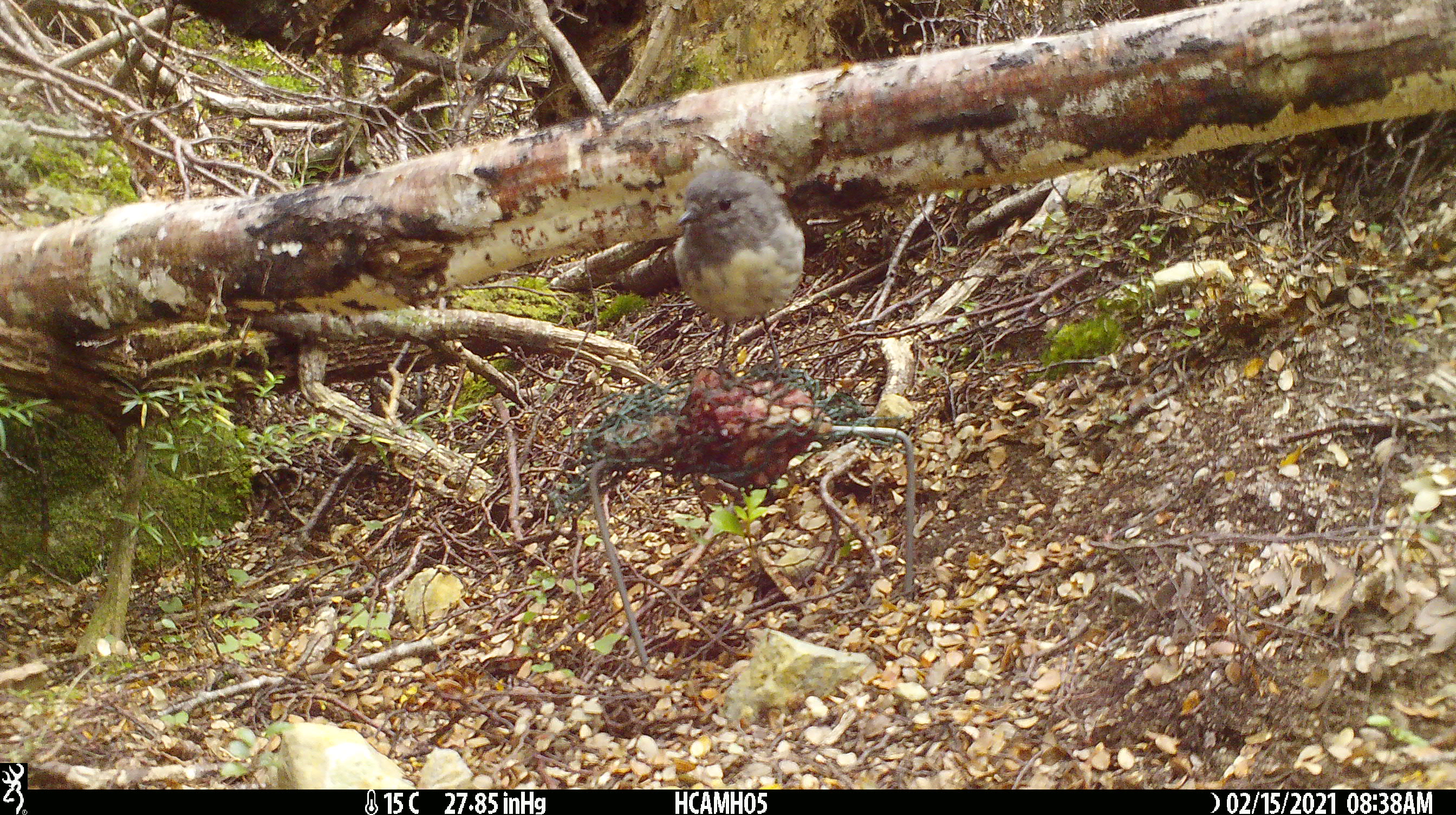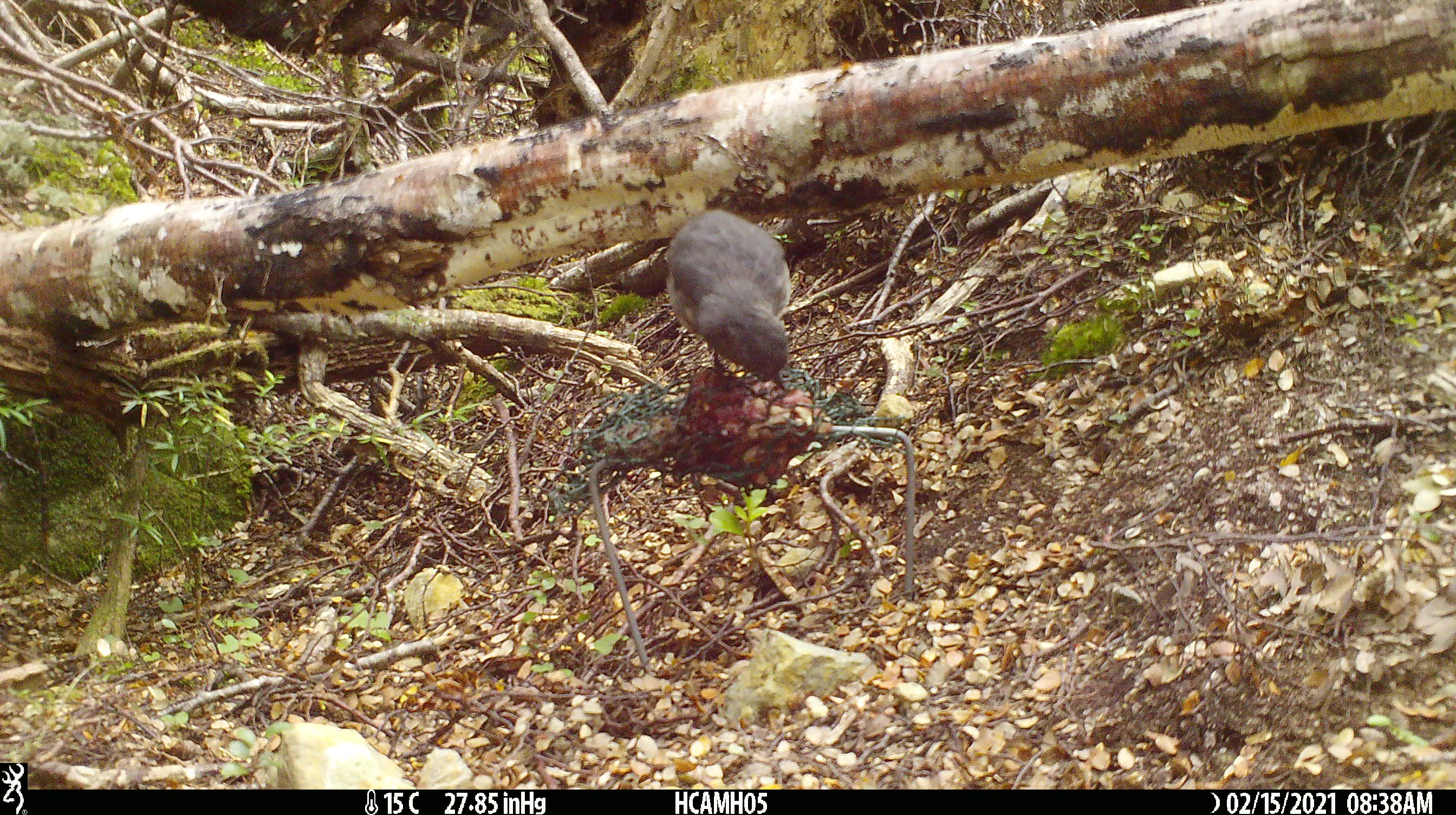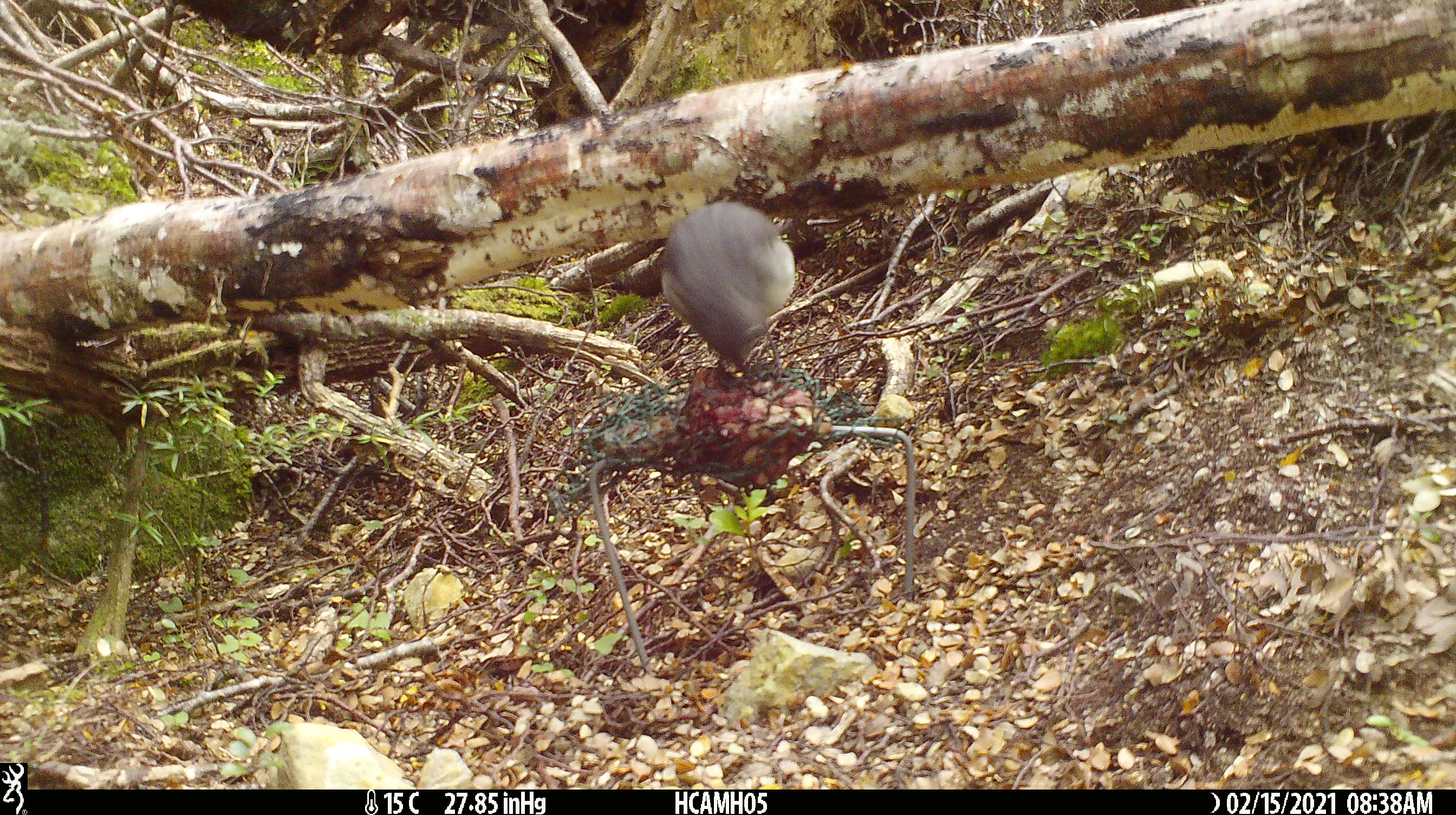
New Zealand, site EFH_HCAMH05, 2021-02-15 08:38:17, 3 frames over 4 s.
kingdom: Animalia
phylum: Chordata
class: Aves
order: Passeriformes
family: Petroicidae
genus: Petroica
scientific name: Petroica australis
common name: new zealand robin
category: robin